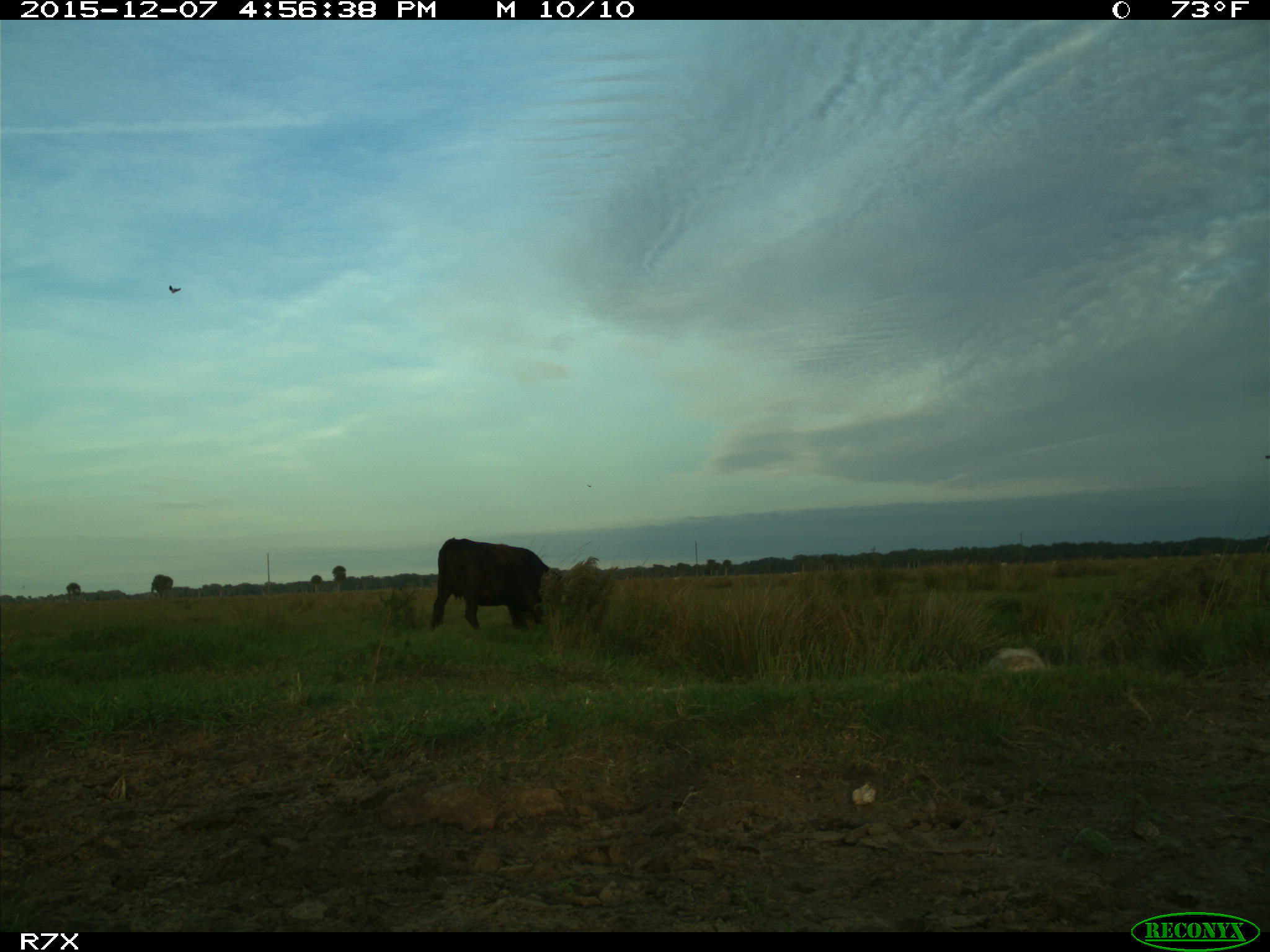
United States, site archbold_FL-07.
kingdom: Animalia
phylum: Chordata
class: Mammalia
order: Artiodactyla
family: Bovidae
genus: Bos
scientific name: Bos taurus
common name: domestic cow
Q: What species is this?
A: Bos taurus (domestic cow).